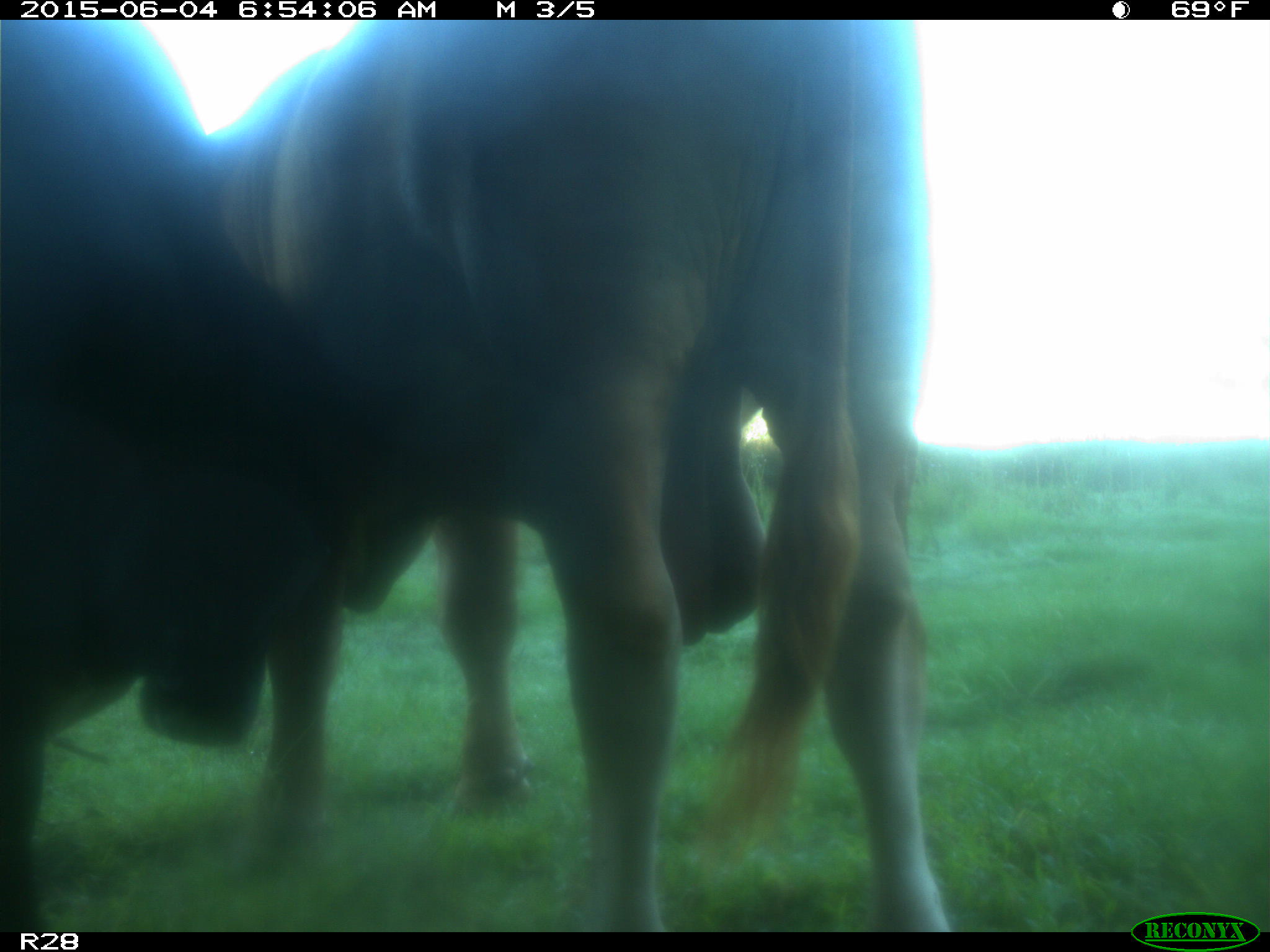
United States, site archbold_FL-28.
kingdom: Animalia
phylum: Chordata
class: Mammalia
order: Artiodactyla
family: Bovidae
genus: Bos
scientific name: Bos taurus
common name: domestic cow